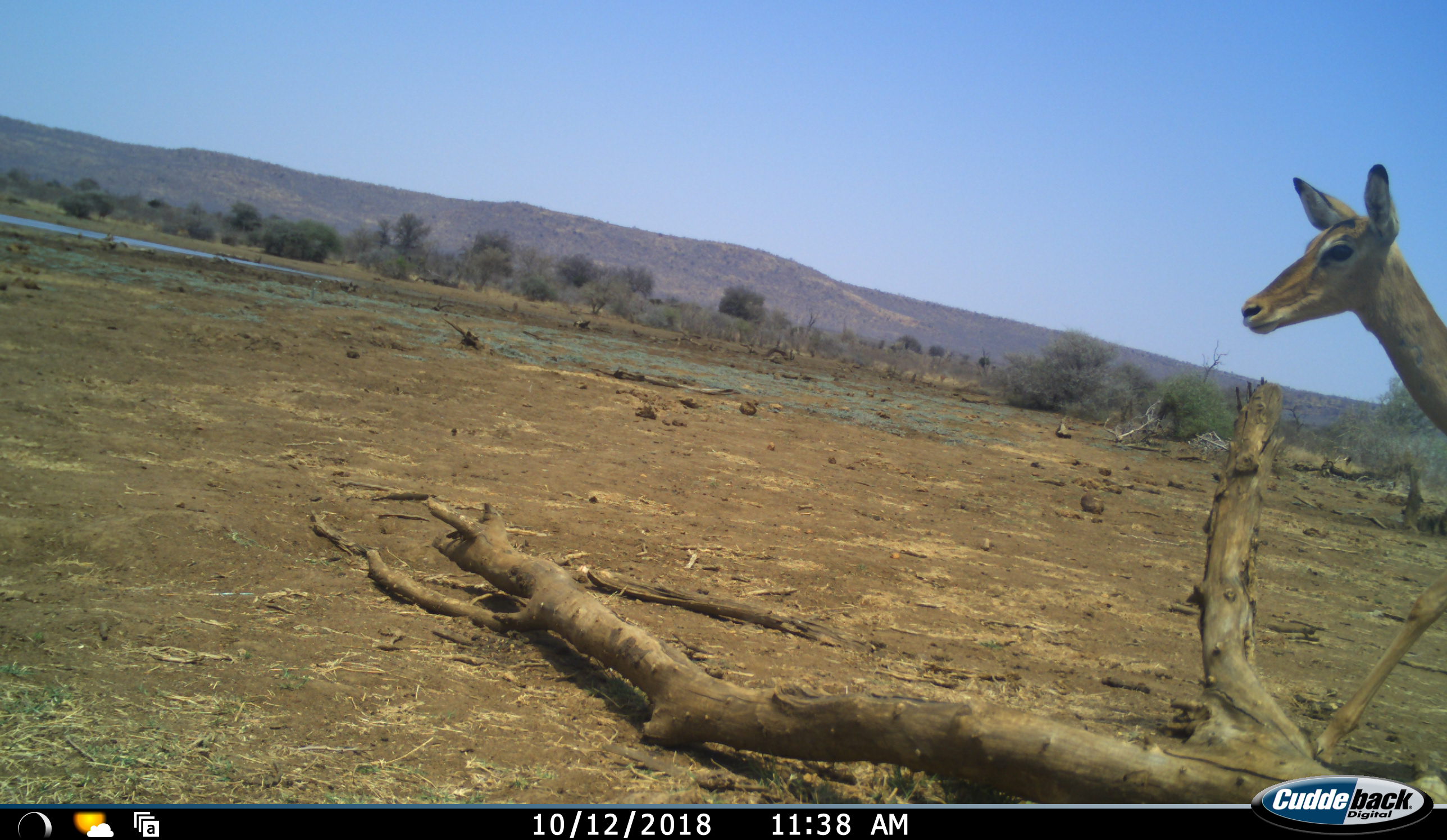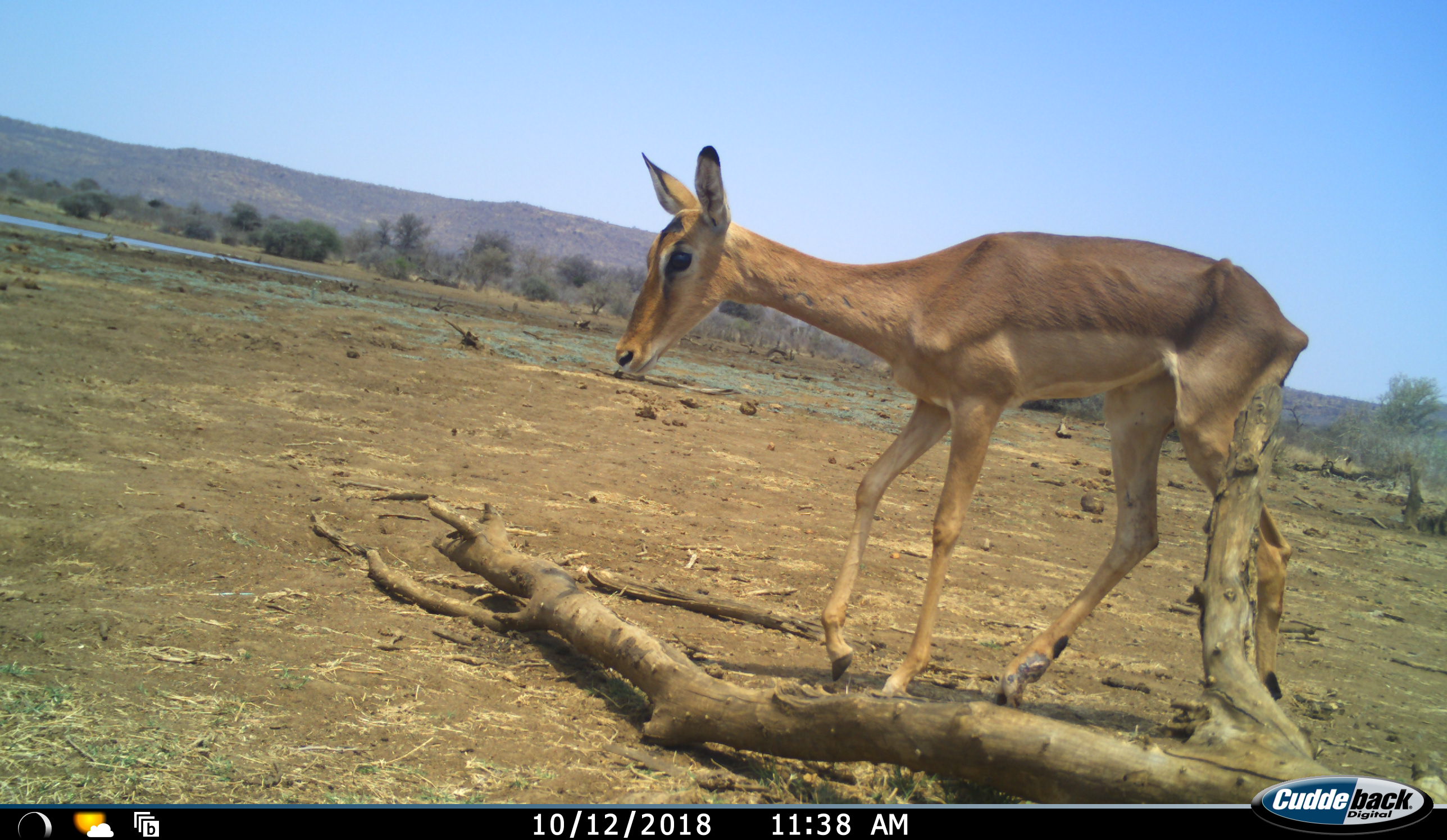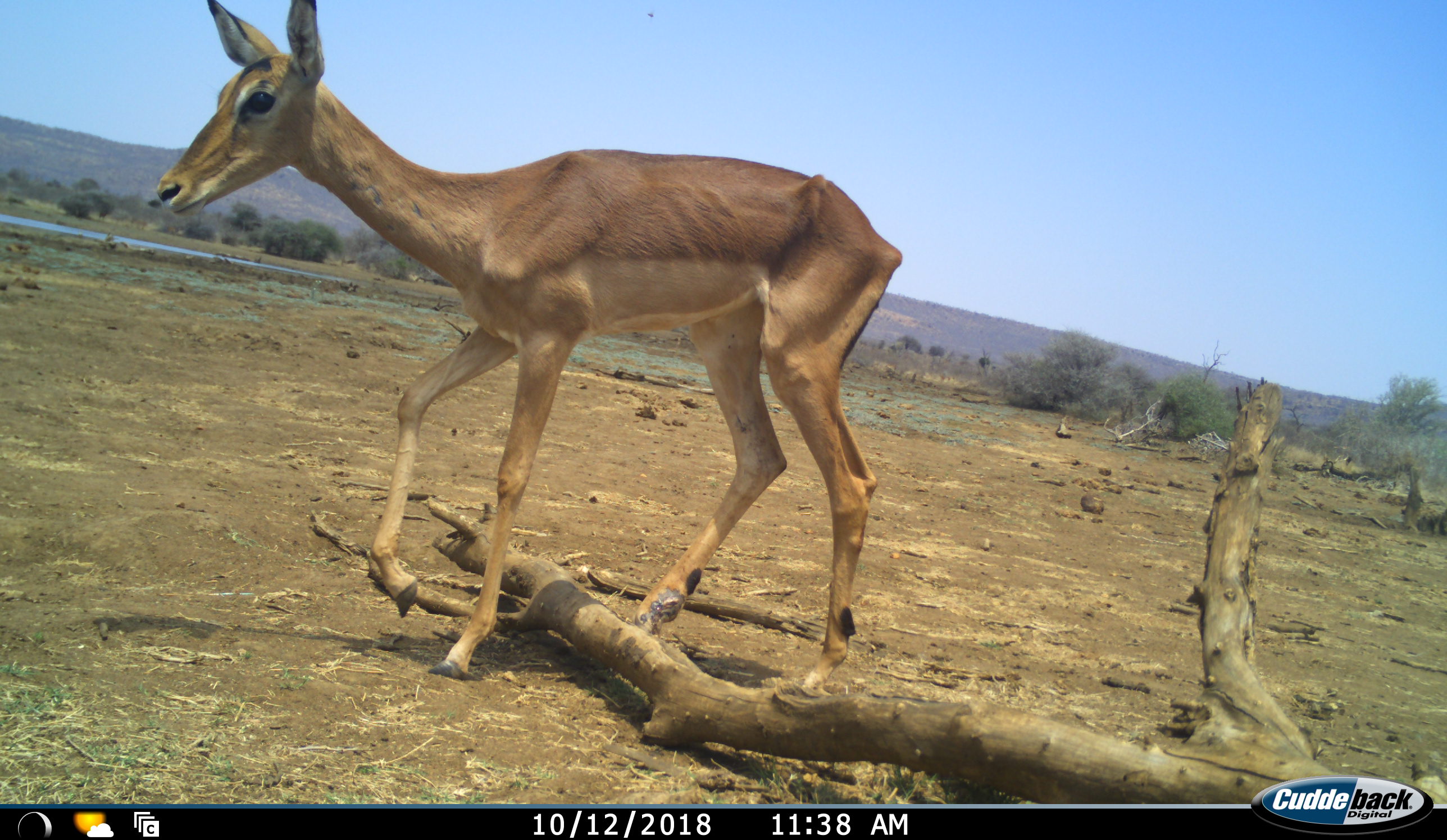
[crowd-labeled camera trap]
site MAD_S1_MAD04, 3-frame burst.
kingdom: Animalia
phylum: Chordata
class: Mammalia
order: Artiodactyla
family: Bovidae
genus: Aepyceros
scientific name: Aepyceros melampus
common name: impala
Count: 1.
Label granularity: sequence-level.